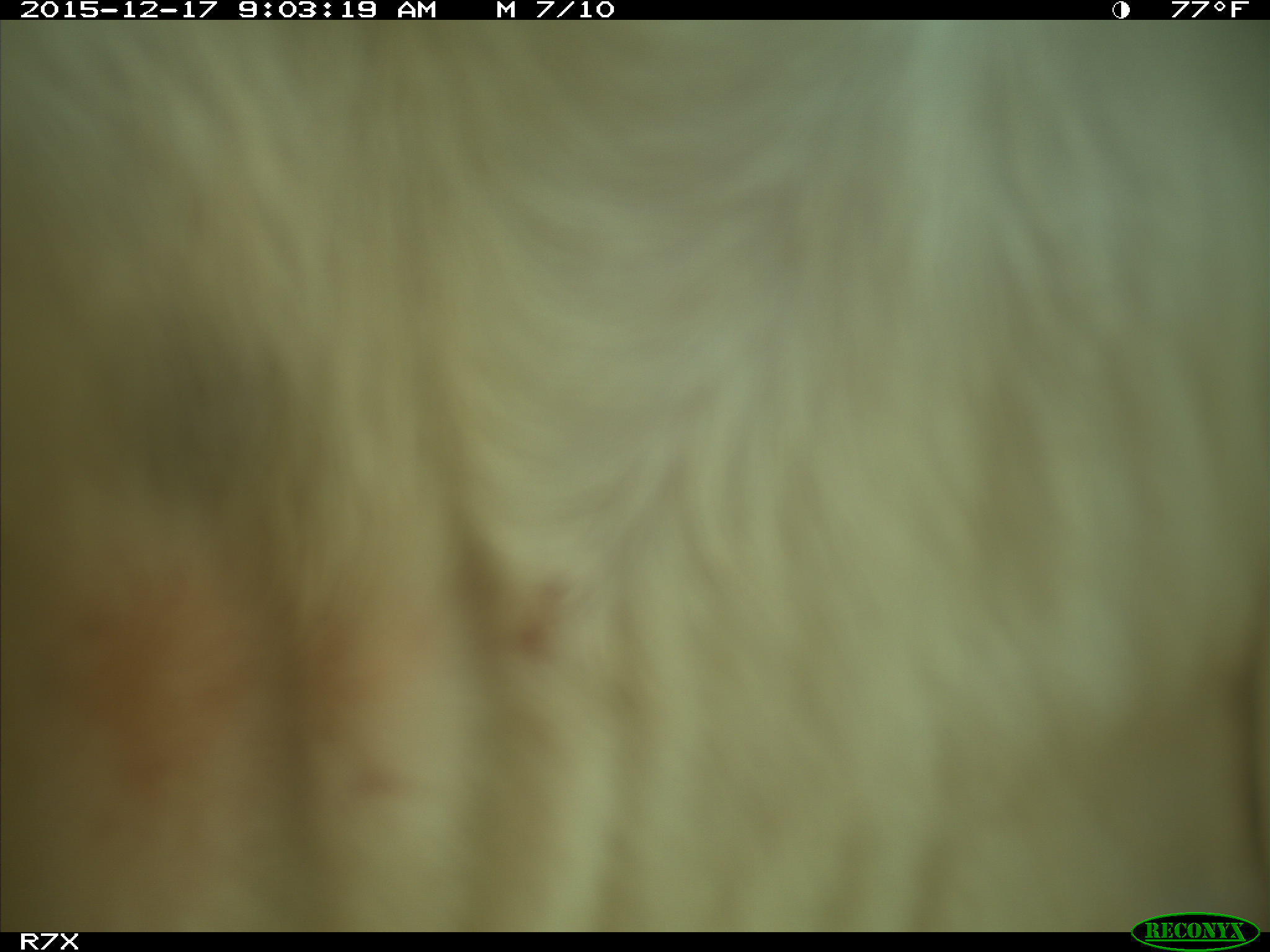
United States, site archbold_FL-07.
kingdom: Animalia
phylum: Chordata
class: Mammalia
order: Artiodactyla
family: Bovidae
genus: Bos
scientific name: Bos taurus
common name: domestic cow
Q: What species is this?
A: Bos taurus (domestic cow).